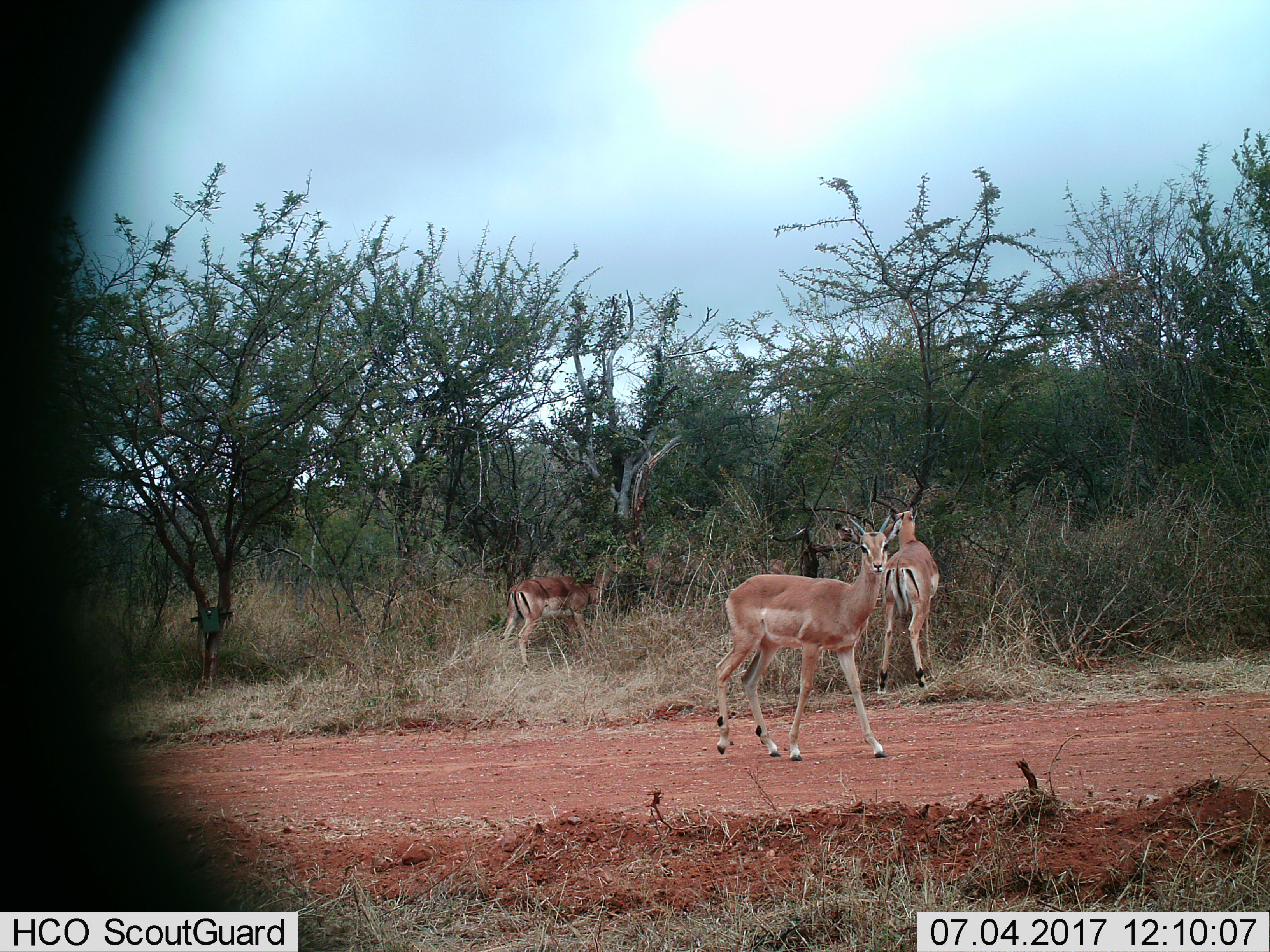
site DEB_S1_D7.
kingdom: Animalia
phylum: Chordata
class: Mammalia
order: Artiodactyla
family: Bovidae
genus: Aepyceros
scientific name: Aepyceros melampus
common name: impala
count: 3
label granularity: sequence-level